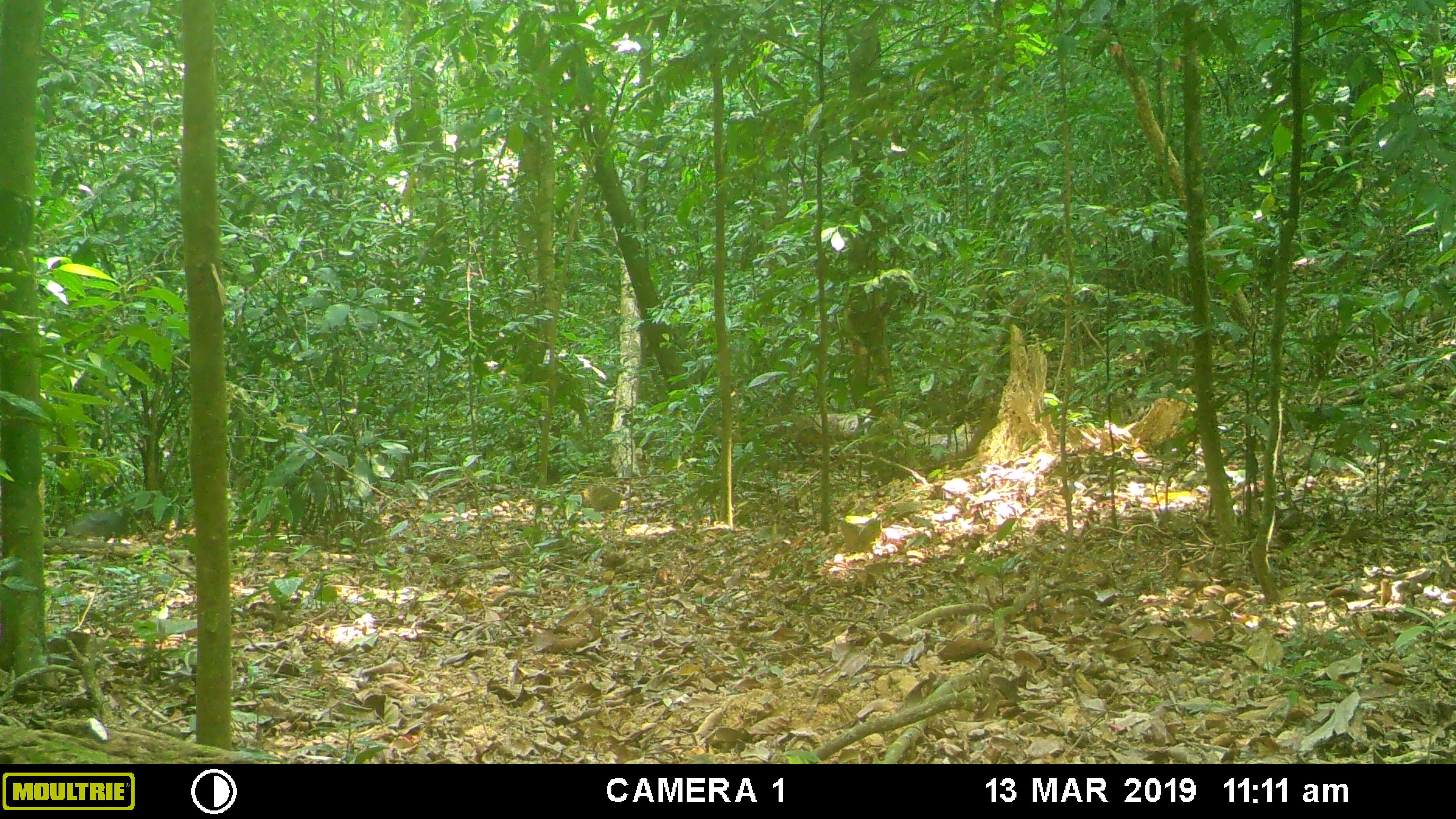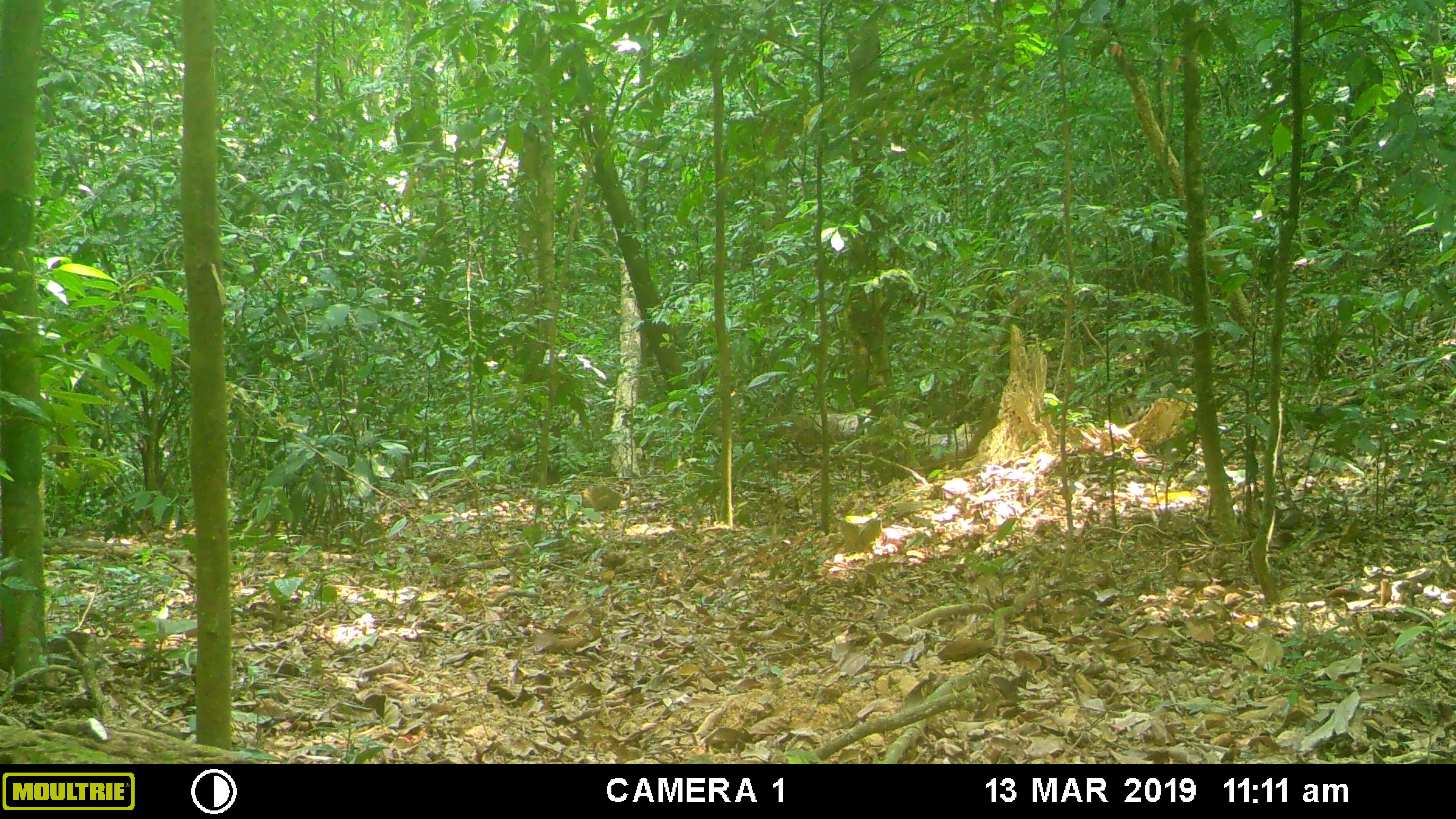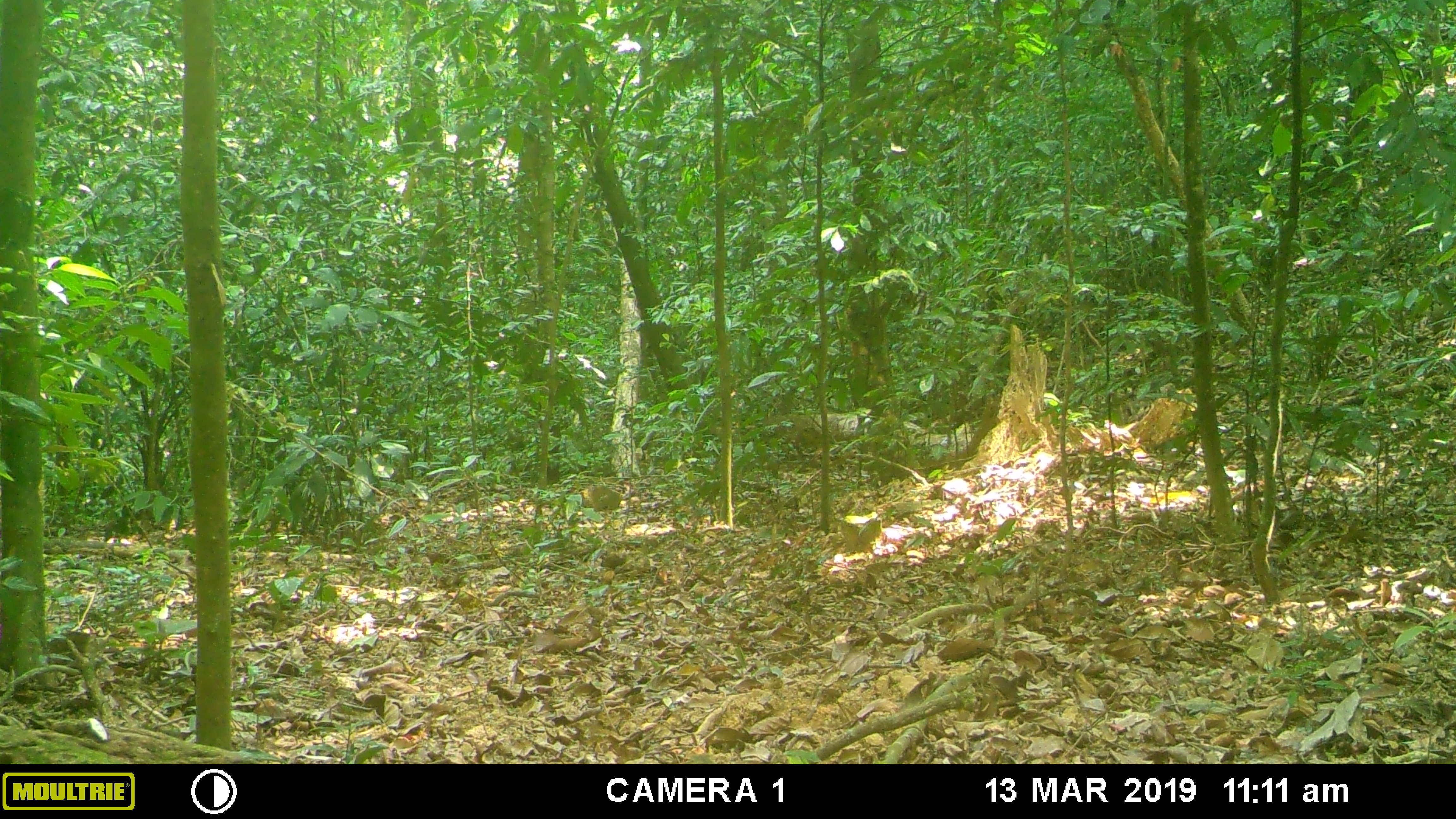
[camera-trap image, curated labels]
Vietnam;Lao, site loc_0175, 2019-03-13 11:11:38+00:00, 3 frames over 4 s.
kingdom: Animalia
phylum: Chordata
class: Mammalia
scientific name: Mammalia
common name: mammal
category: unidentified small mammal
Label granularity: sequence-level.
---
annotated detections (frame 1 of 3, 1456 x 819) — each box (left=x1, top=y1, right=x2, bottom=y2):
unidentified small mammal: (left=65, top=509, right=129, bottom=542)